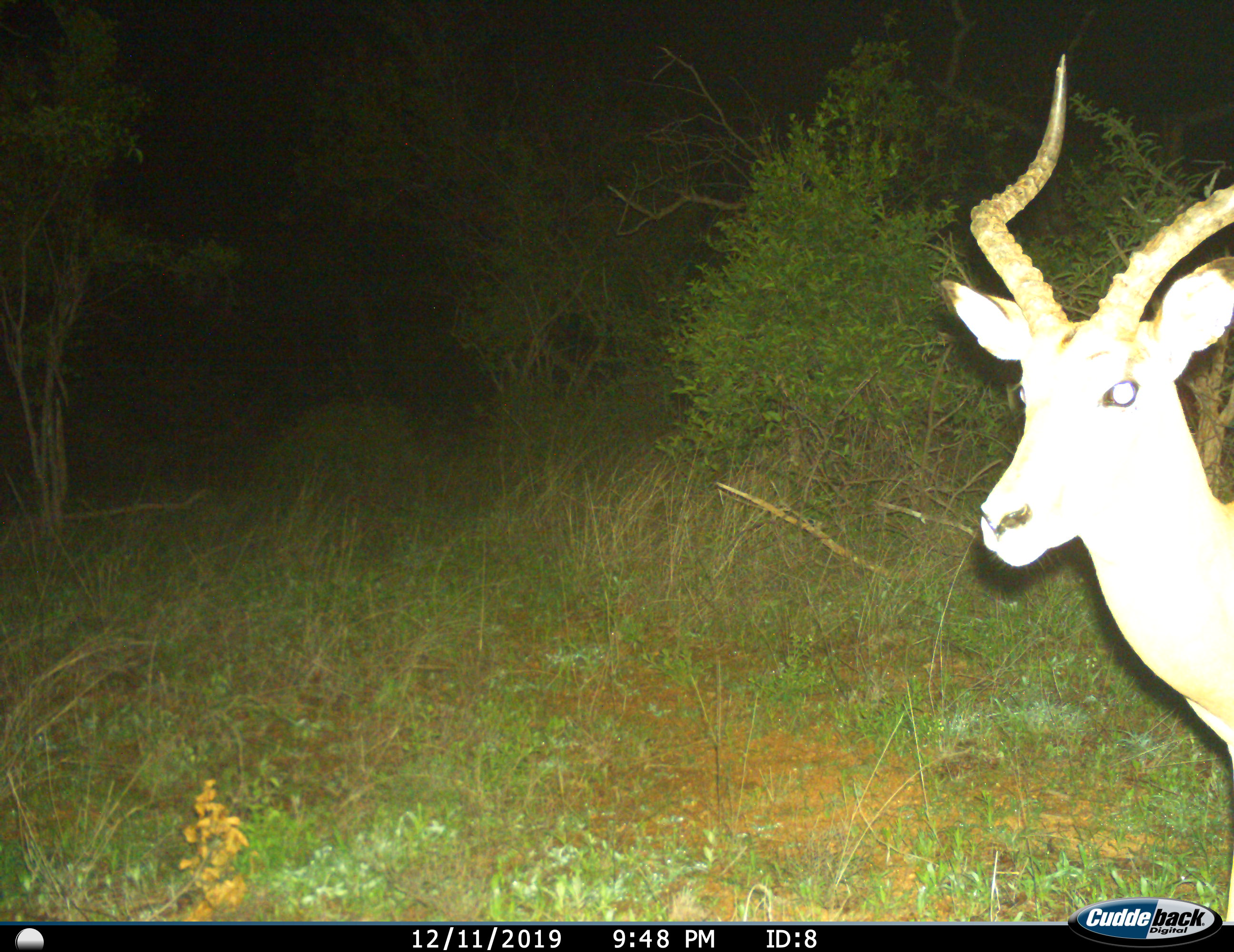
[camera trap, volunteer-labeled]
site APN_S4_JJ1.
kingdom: Animalia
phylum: Chordata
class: Mammalia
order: Artiodactyla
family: Bovidae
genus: Aepyceros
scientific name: Aepyceros melampus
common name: impala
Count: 1.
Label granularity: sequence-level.